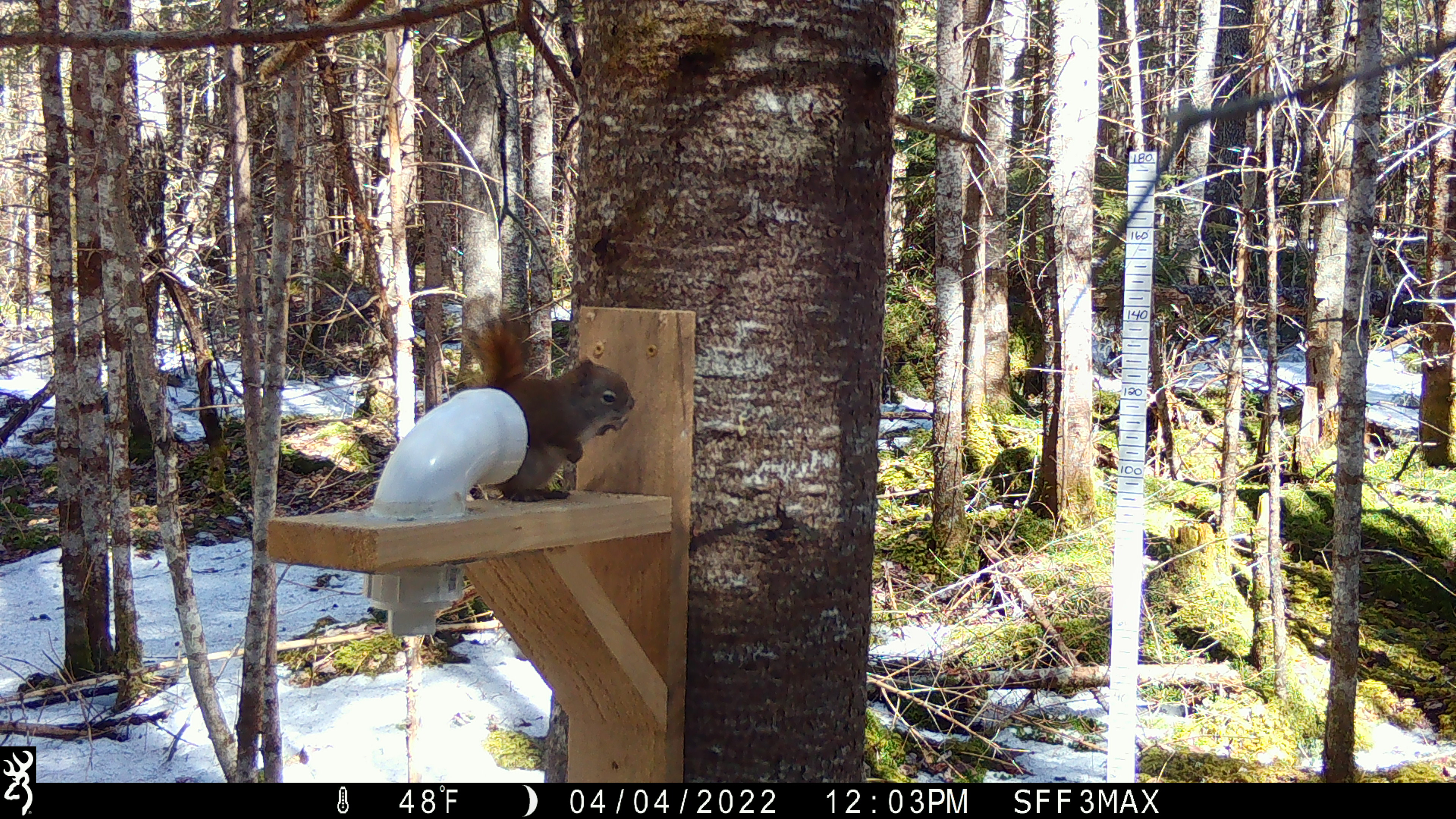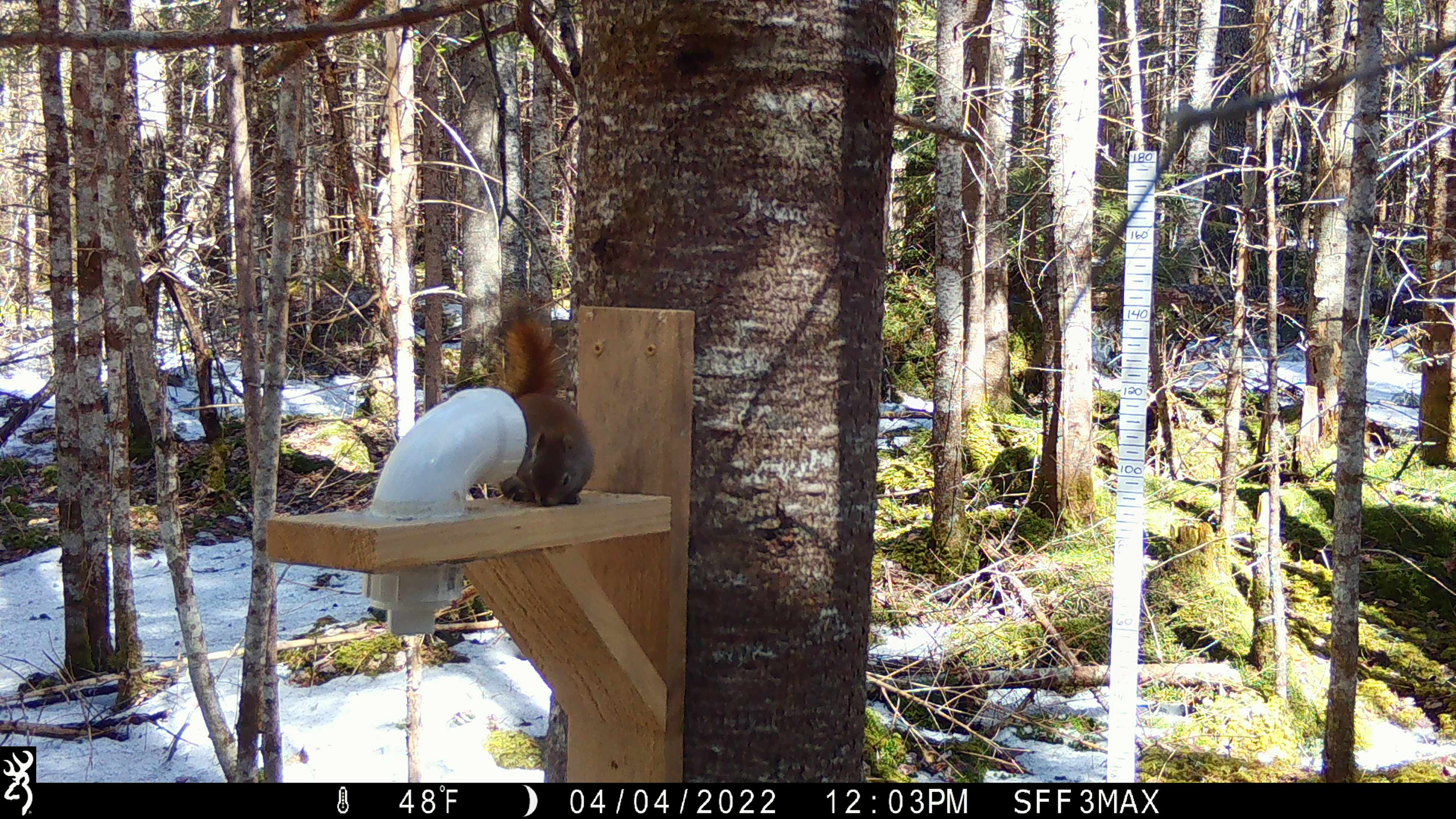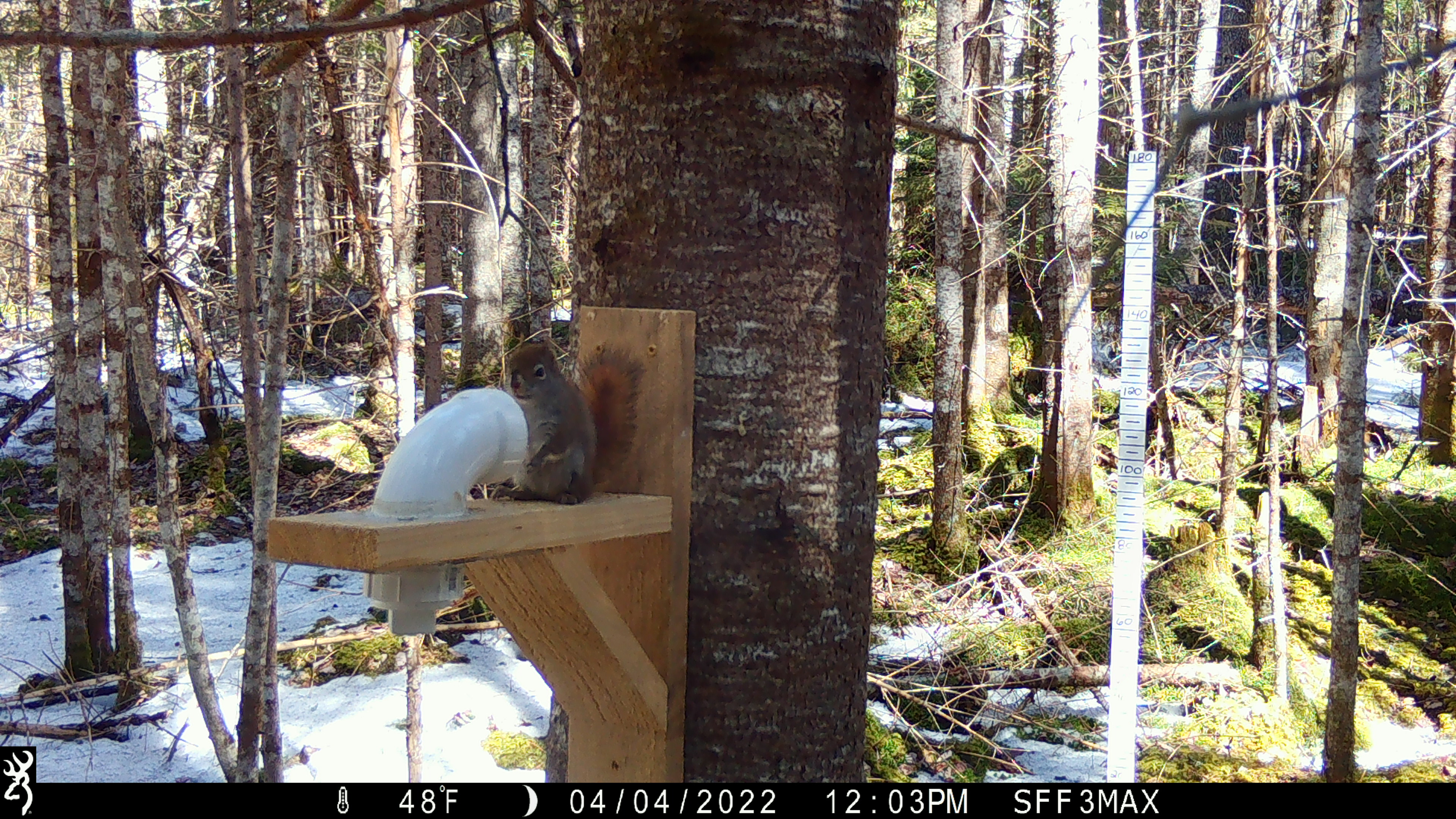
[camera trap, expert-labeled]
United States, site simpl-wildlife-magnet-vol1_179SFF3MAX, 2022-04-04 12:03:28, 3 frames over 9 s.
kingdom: Animalia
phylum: Chordata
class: Mammalia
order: Rodentia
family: Sciuridae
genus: Tamiasciurus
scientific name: Tamiasciurus hudsonicus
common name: red squirrel